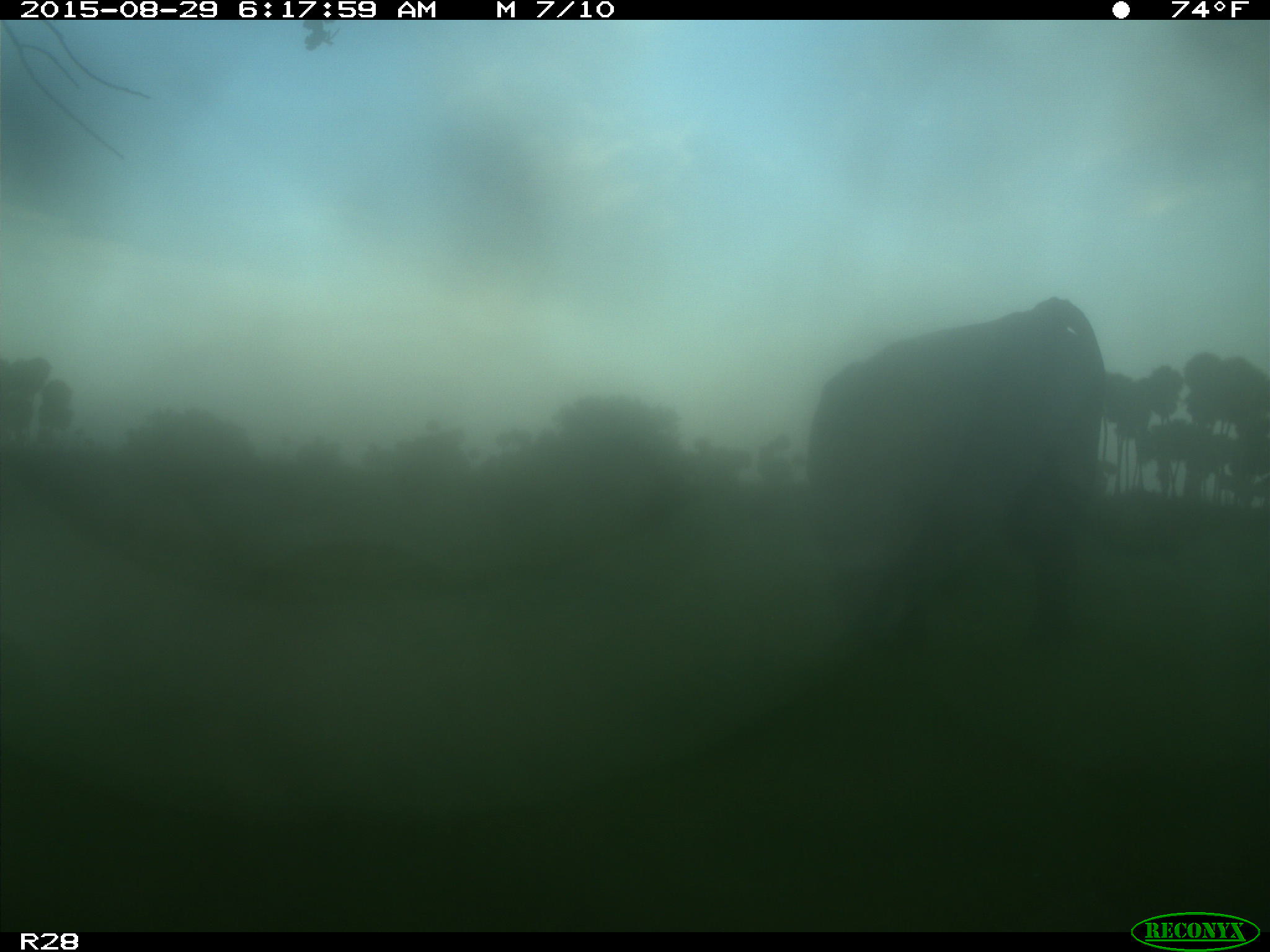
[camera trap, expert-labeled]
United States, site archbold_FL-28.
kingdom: Animalia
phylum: Chordata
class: Mammalia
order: Artiodactyla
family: Bovidae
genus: Bos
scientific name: Bos taurus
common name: domestic cow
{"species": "Bos taurus (domestic cow)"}